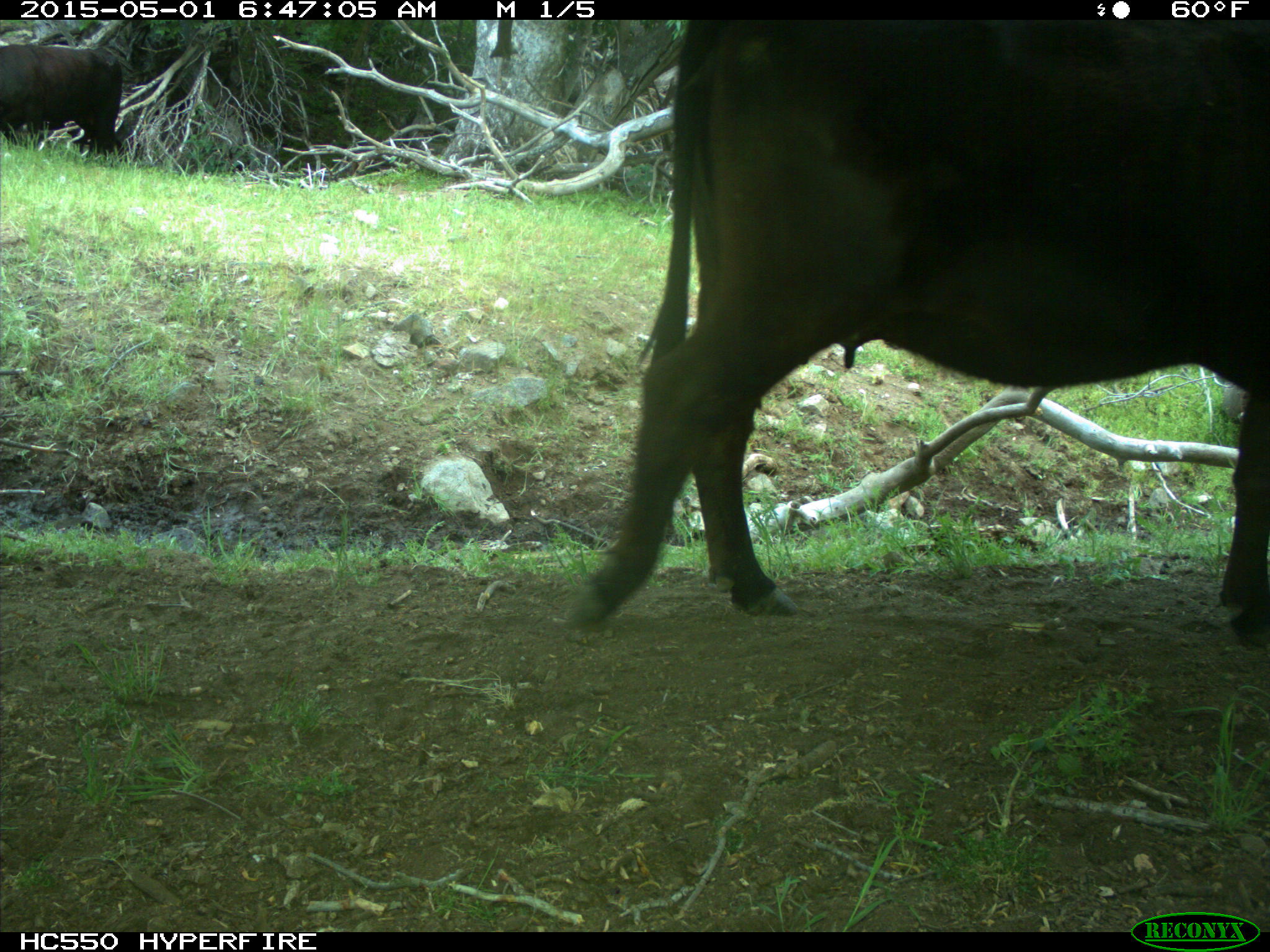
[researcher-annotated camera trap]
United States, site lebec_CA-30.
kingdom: Animalia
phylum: Chordata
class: Mammalia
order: Artiodactyla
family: Bovidae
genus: Bos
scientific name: Bos taurus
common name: domestic cow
Bos taurus (domestic cow).